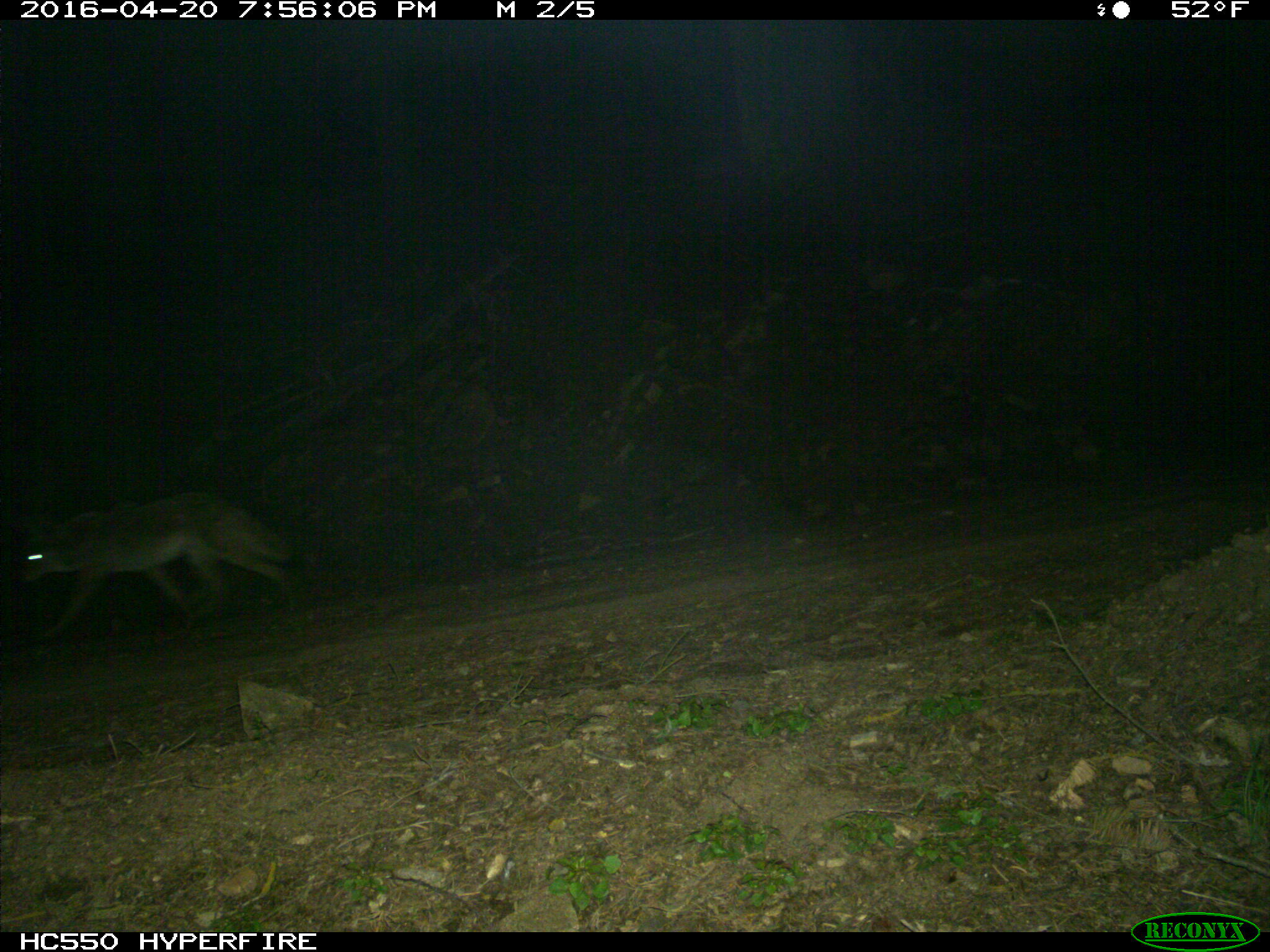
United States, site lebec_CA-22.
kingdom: Animalia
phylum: Chordata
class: Mammalia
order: Carnivora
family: Canidae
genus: Canis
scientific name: Canis latrans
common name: coyote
Canis latrans (coyote).